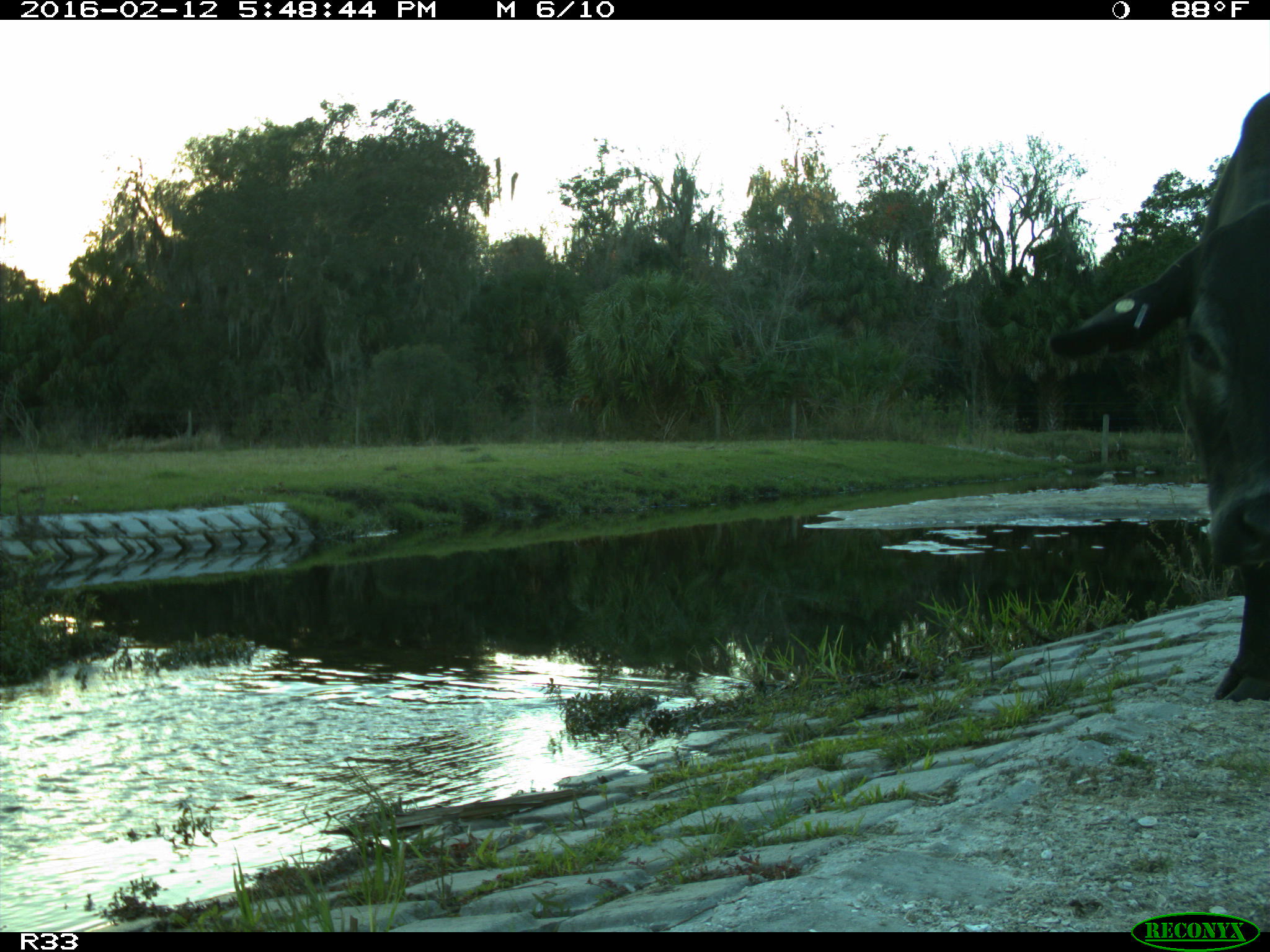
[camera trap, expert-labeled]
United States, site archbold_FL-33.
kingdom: Animalia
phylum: Chordata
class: Mammalia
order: Artiodactyla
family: Bovidae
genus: Bos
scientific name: Bos taurus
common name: domestic cow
Bos taurus (domestic cow).